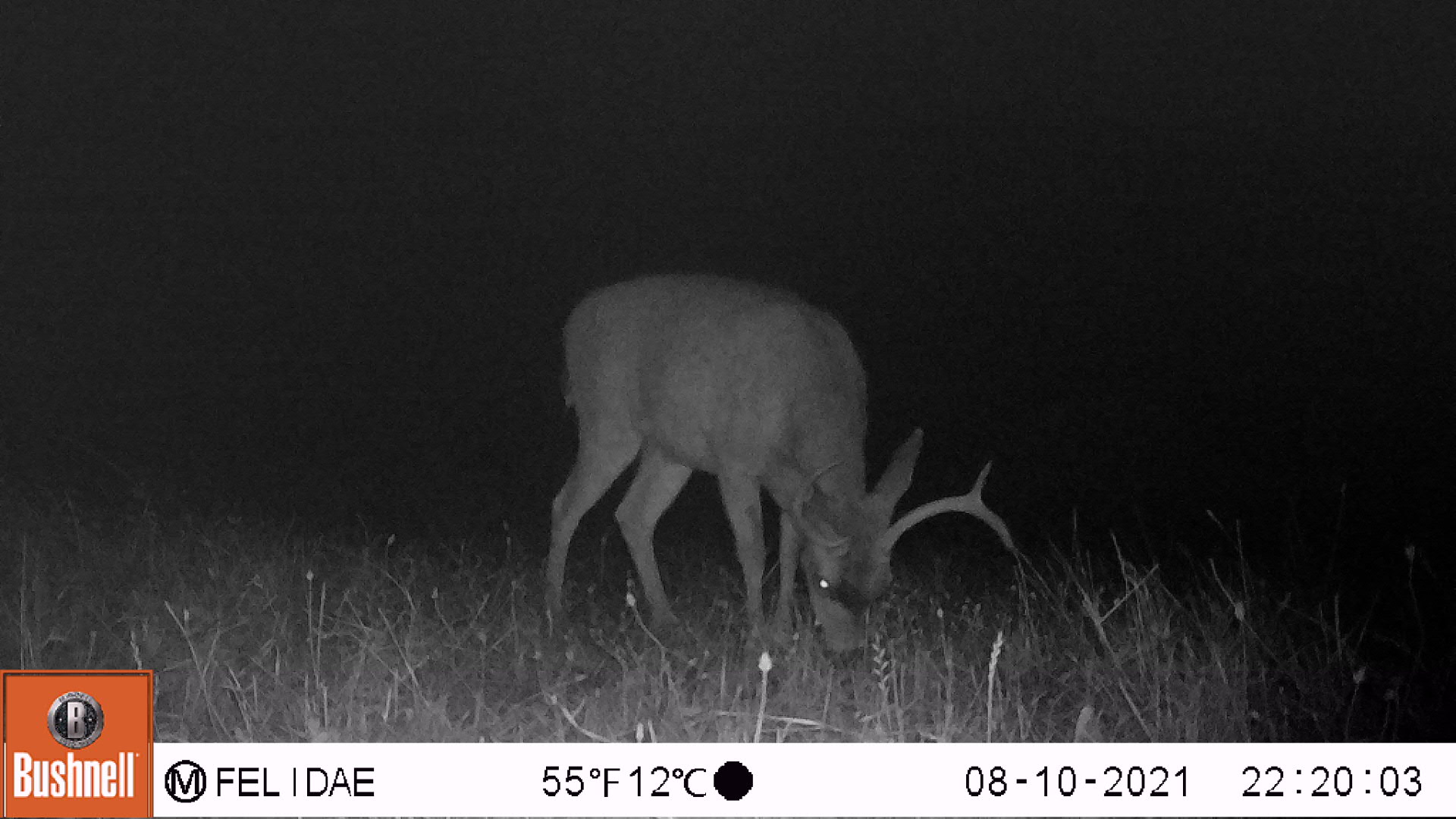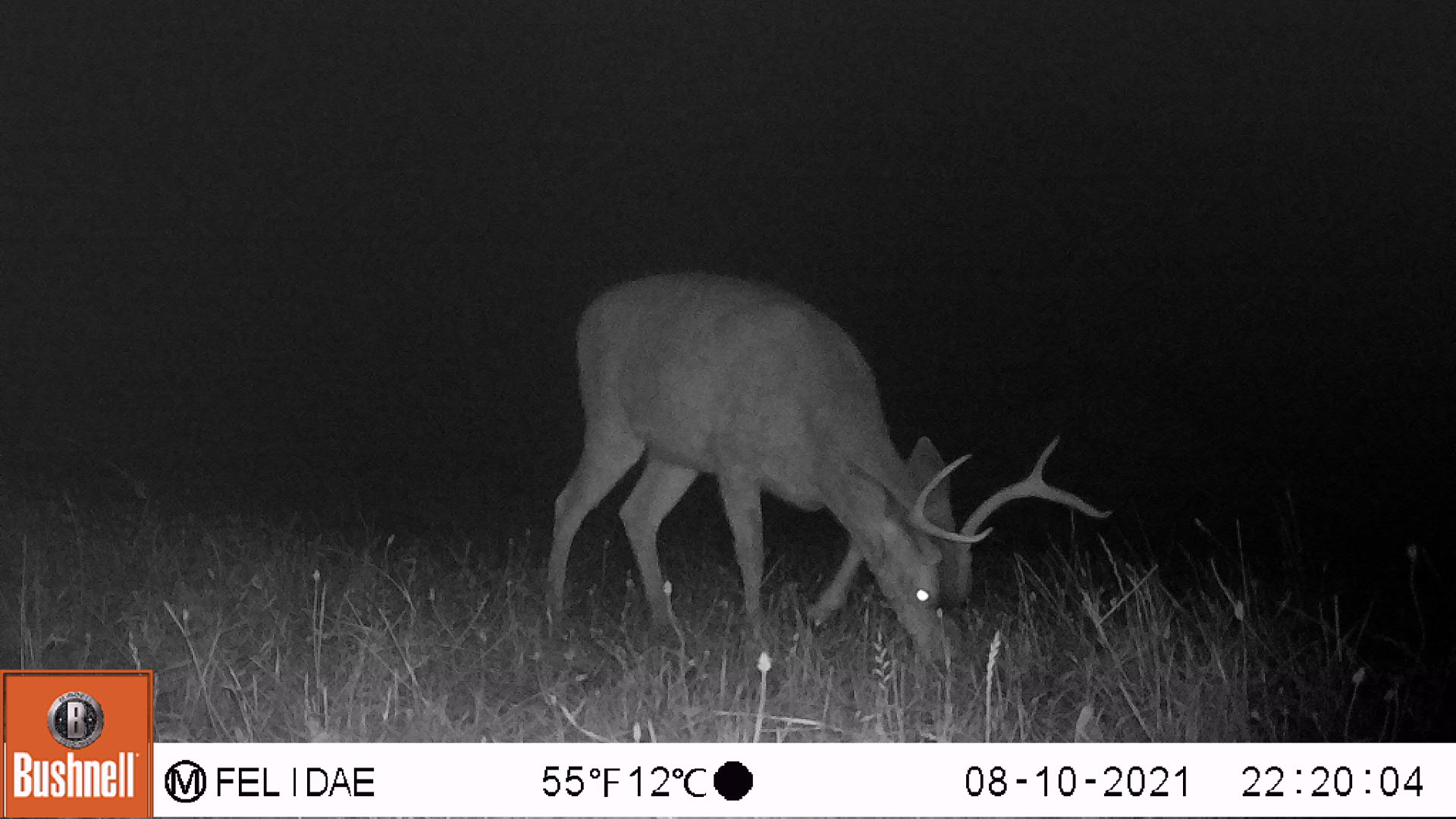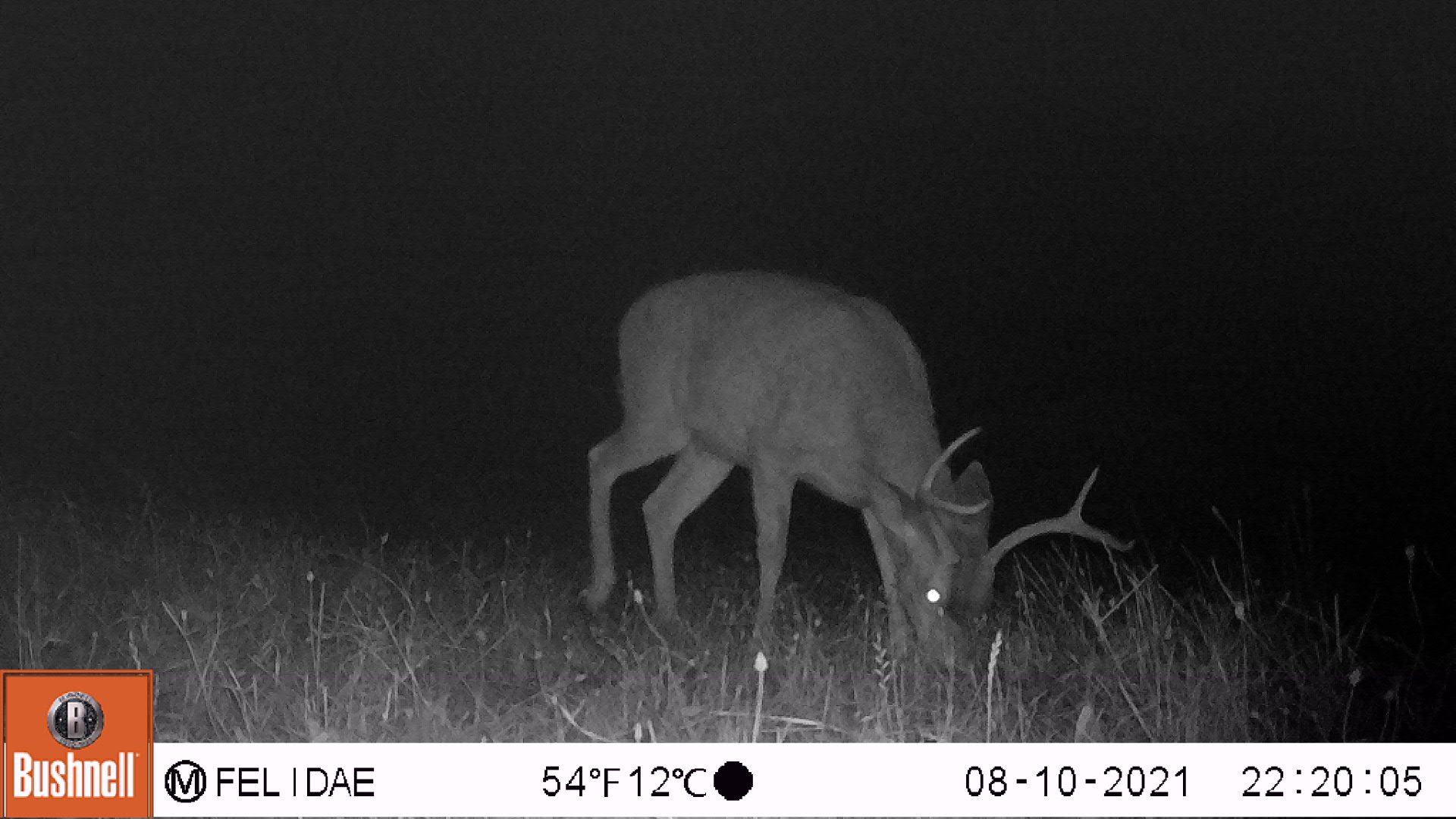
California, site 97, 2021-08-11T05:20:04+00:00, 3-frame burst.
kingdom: Animalia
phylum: Chordata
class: Mammalia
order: Artiodactyla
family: Cervidae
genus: Odocoileus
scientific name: Odocoileus hemionus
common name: mule deer